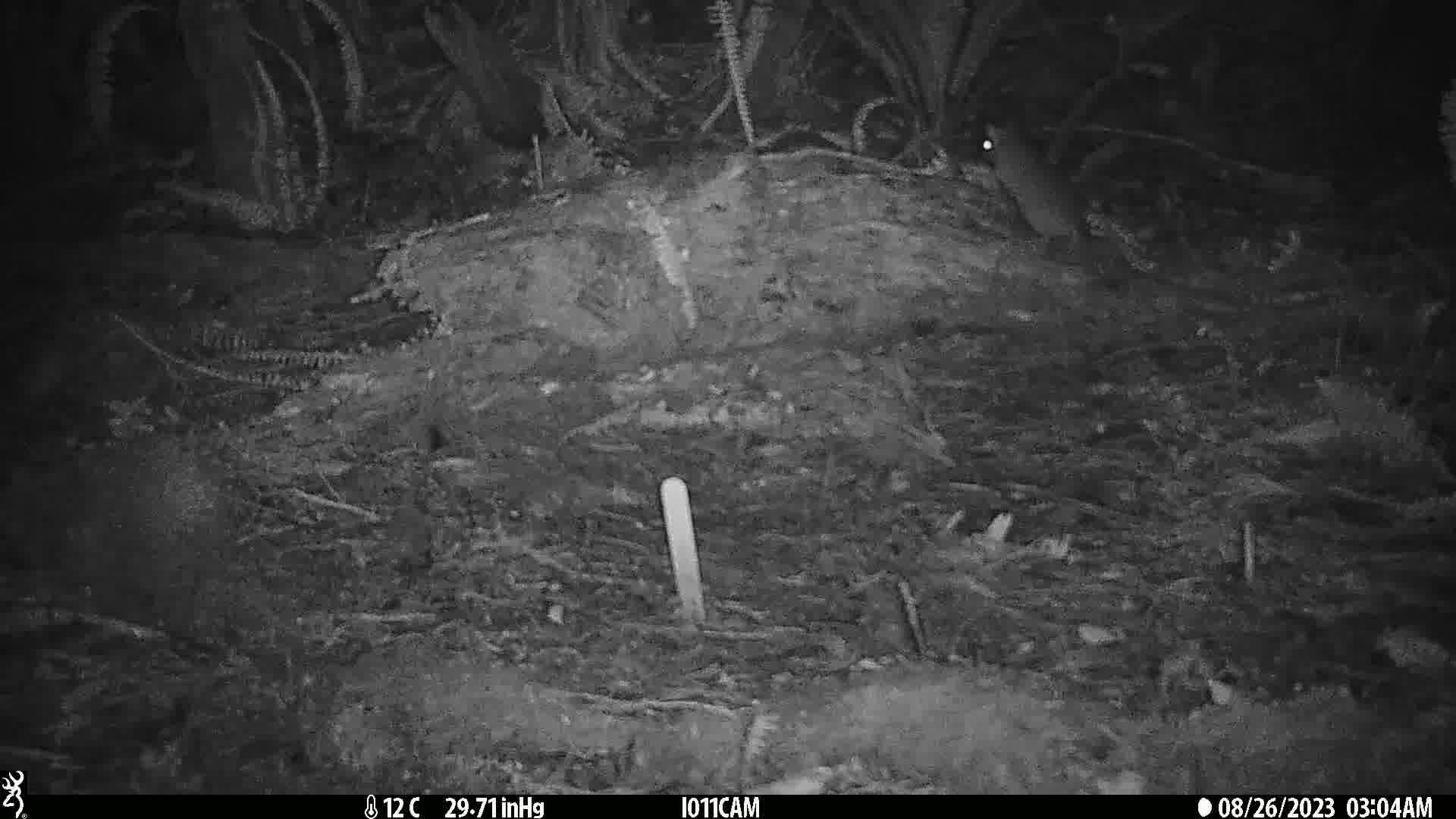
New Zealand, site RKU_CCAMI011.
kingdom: Animalia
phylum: Chordata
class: Mammalia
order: Rodentia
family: Muridae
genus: Rattus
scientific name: Rattus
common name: rat